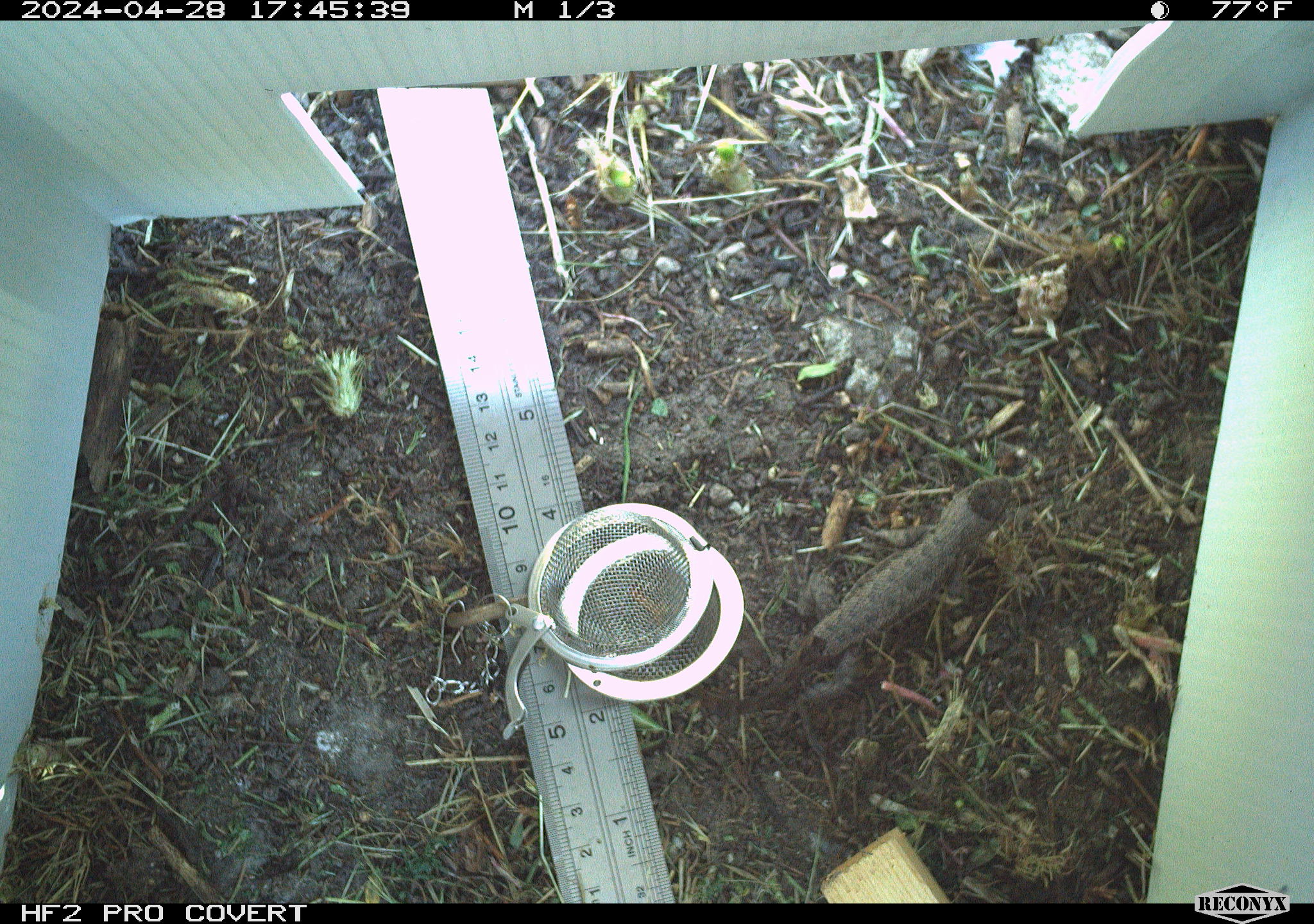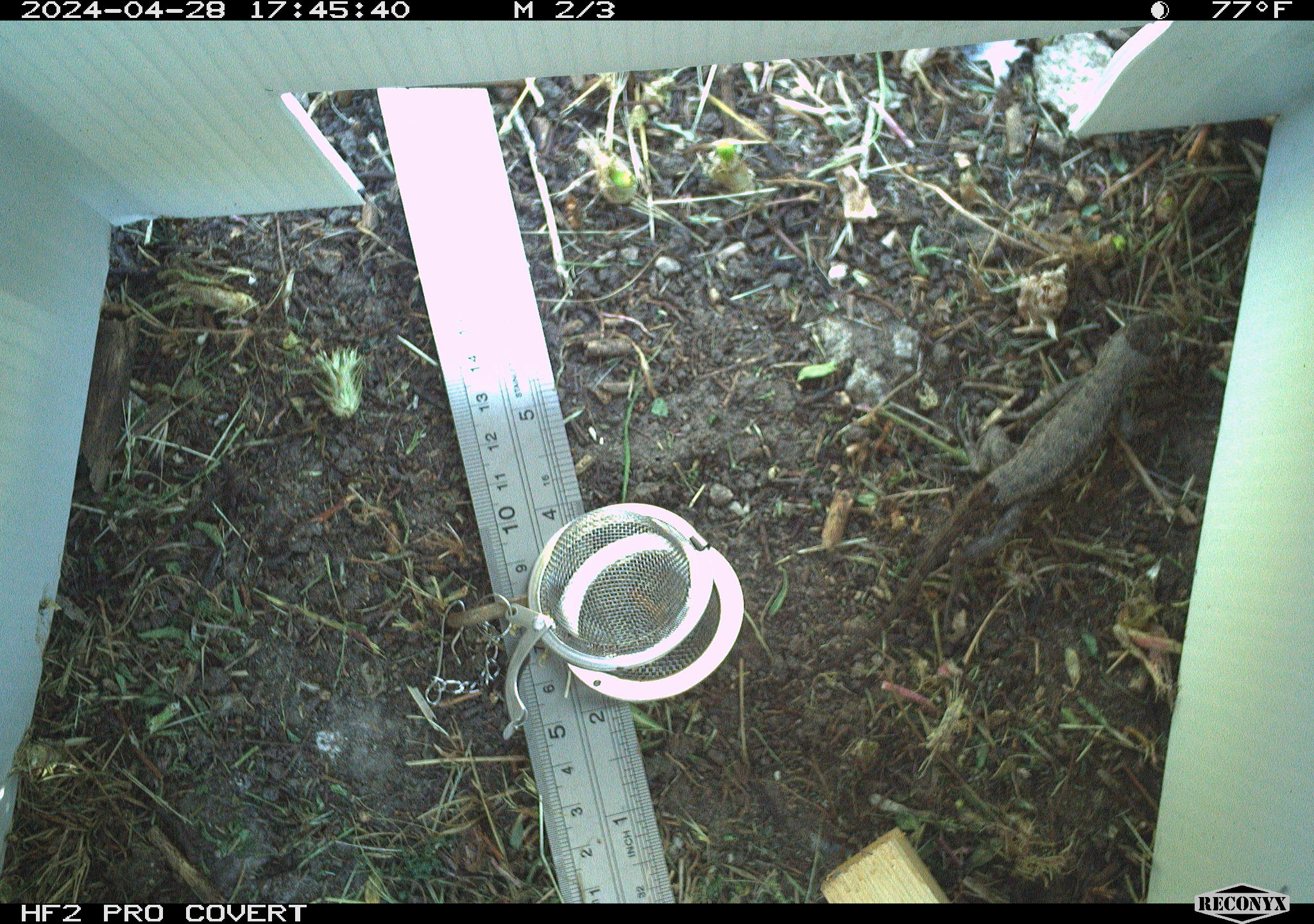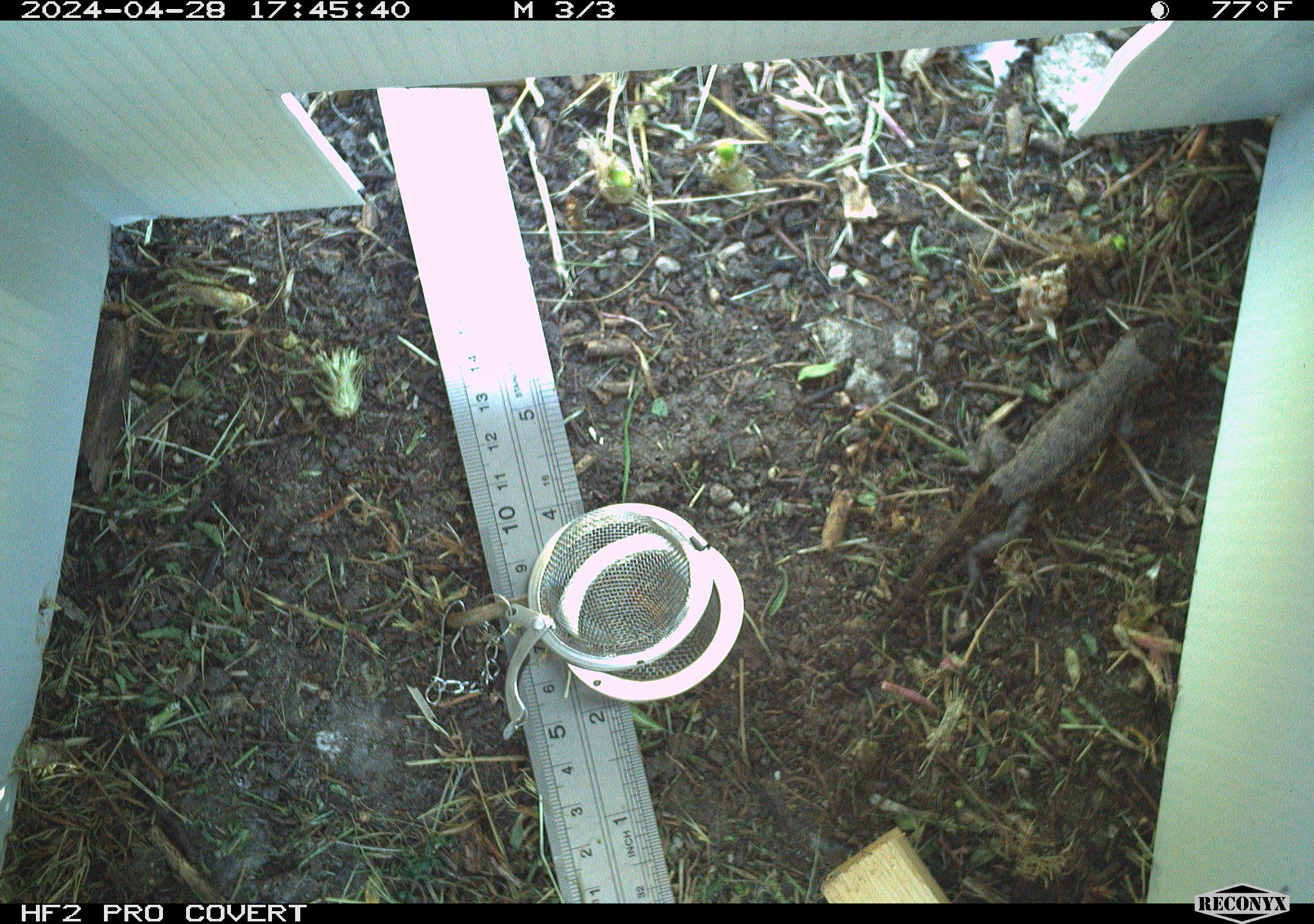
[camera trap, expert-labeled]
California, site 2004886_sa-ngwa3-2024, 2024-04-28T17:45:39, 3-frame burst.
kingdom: Animalia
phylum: Chordata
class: Reptilia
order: Squamata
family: Phrynosomatidae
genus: Sceloporus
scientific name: Sceloporus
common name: spiny lizards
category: sceloporus species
Sceloporus species (spiny lizards) (Sceloporus).